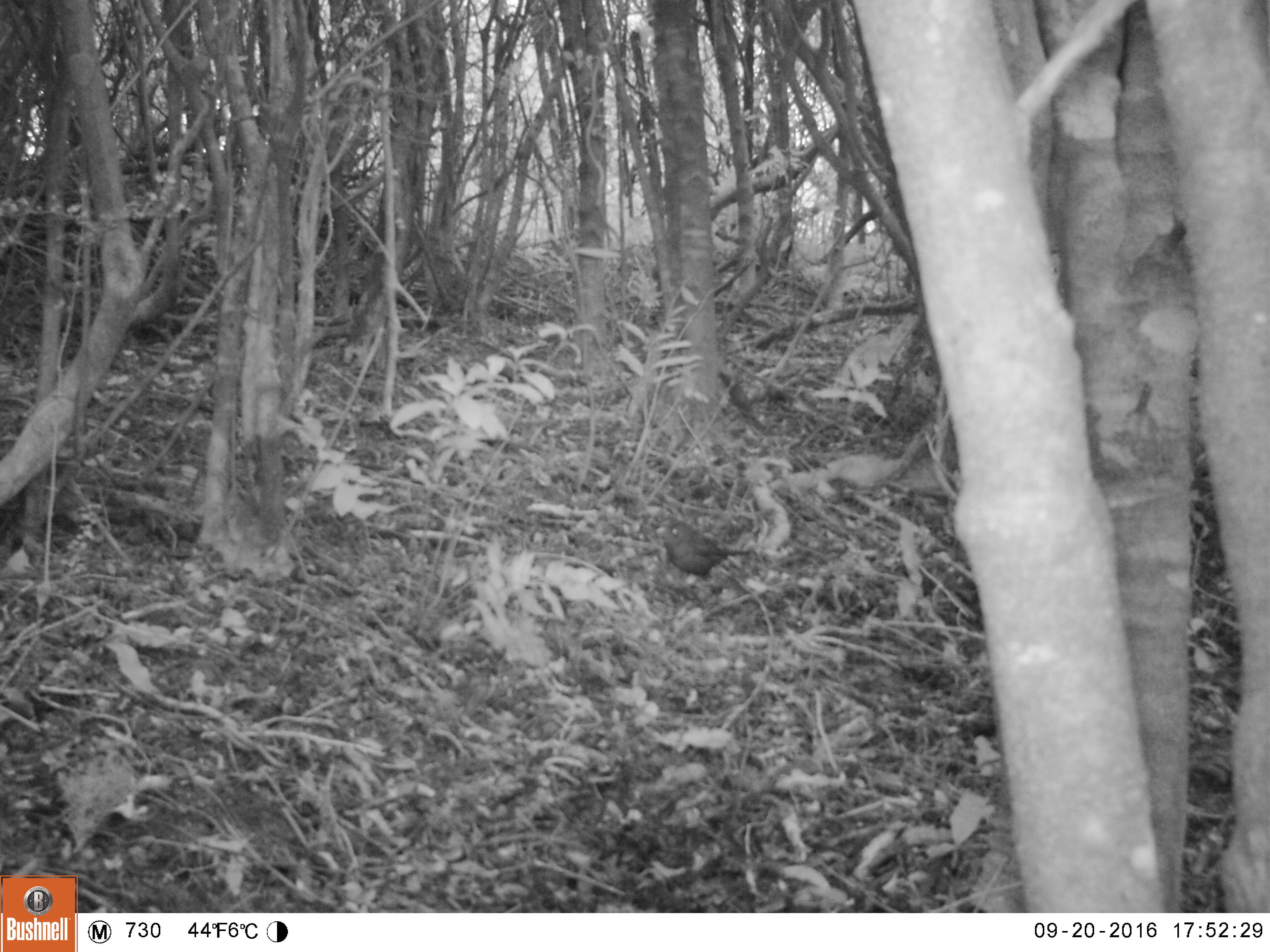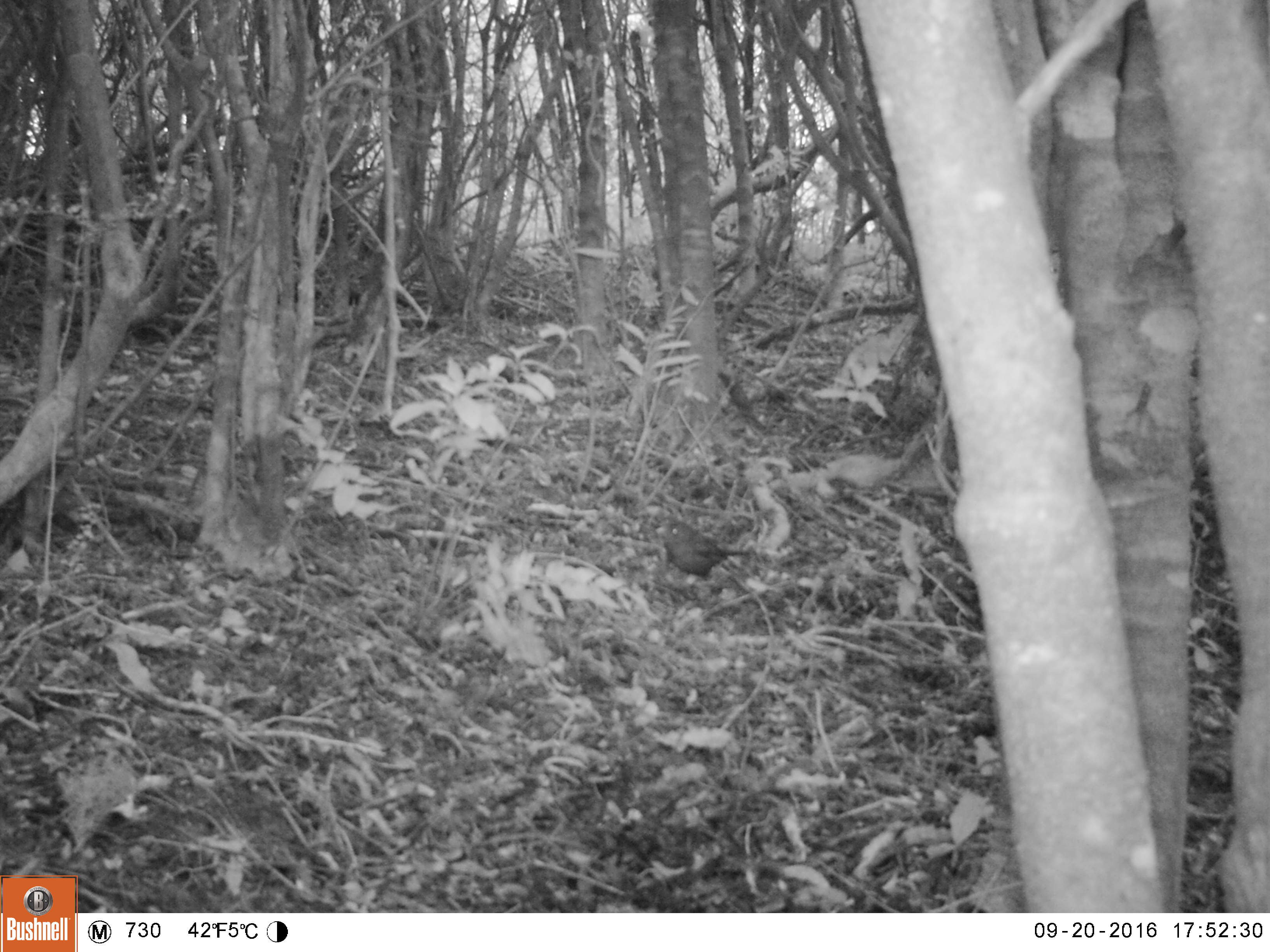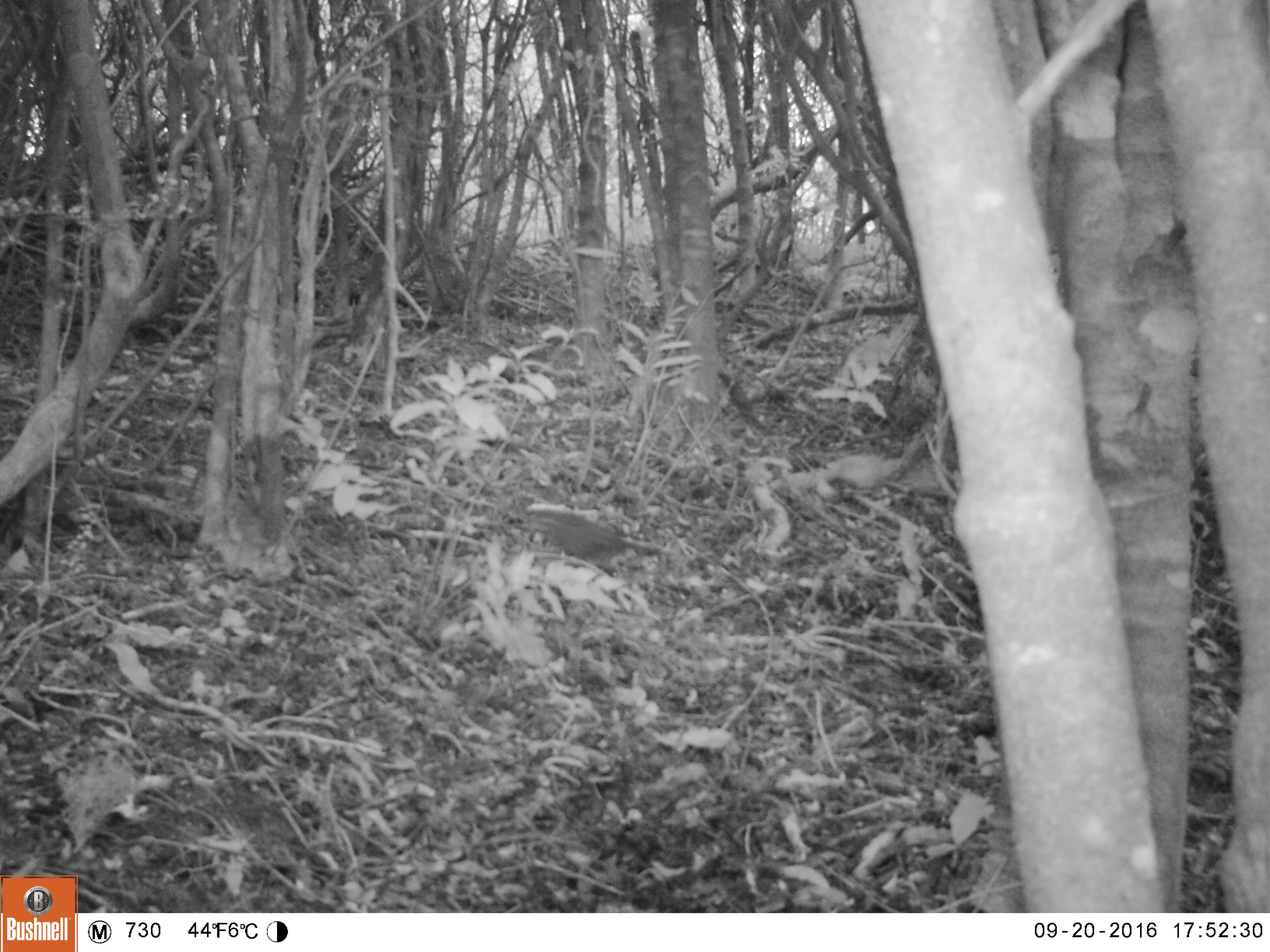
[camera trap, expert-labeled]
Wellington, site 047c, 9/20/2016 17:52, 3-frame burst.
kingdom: Animalia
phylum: Chordata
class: Aves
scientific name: Aves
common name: bird